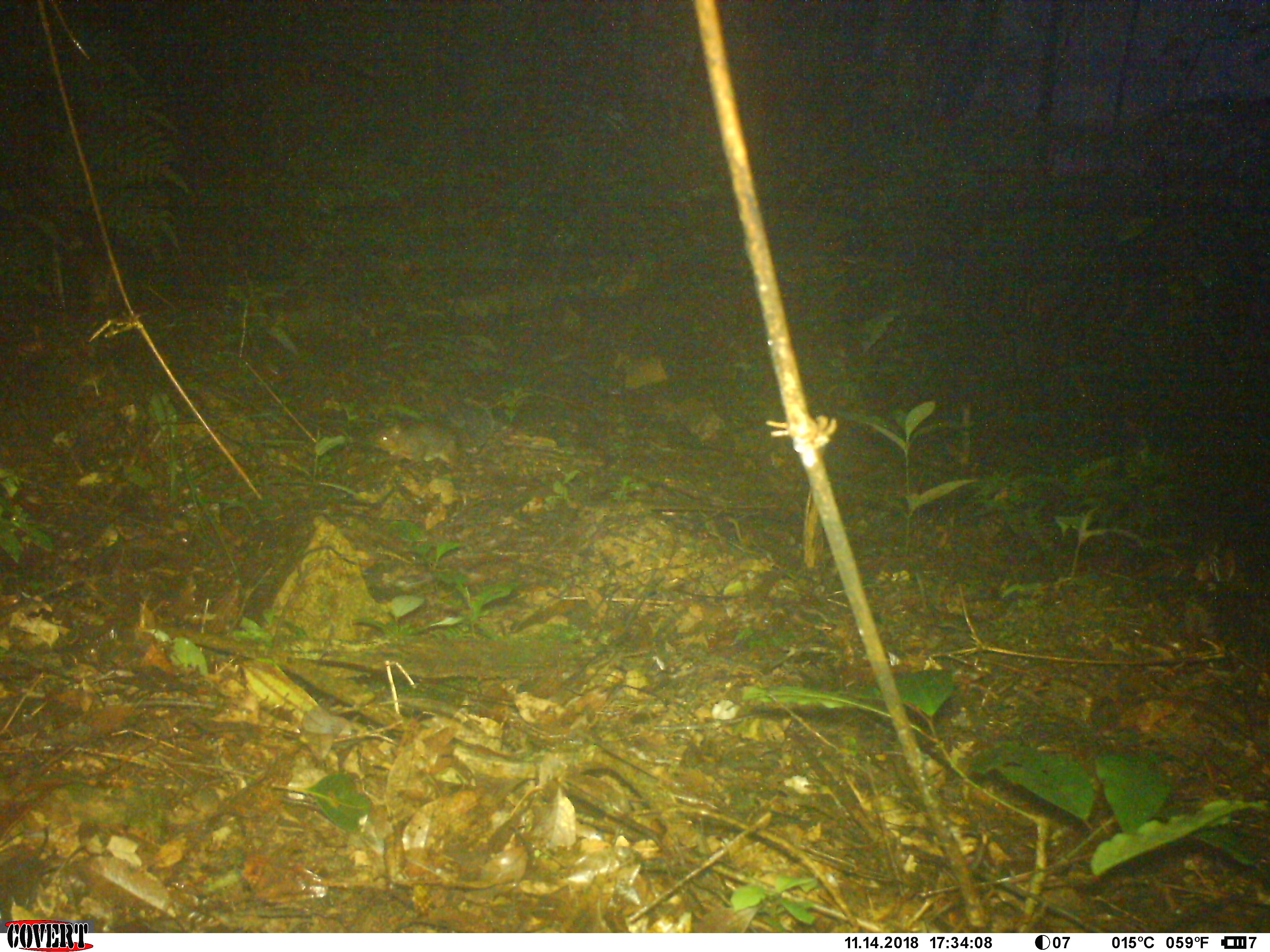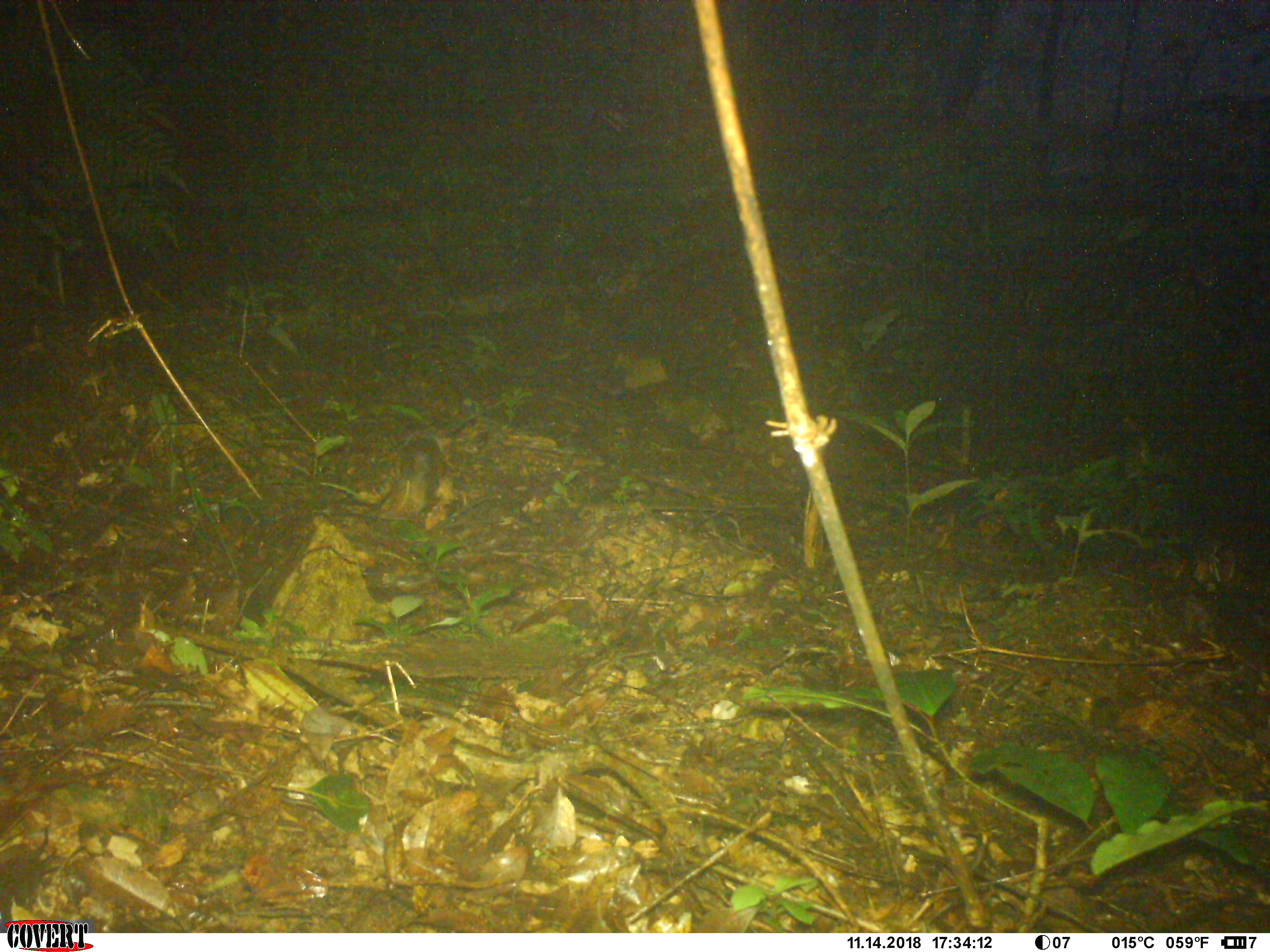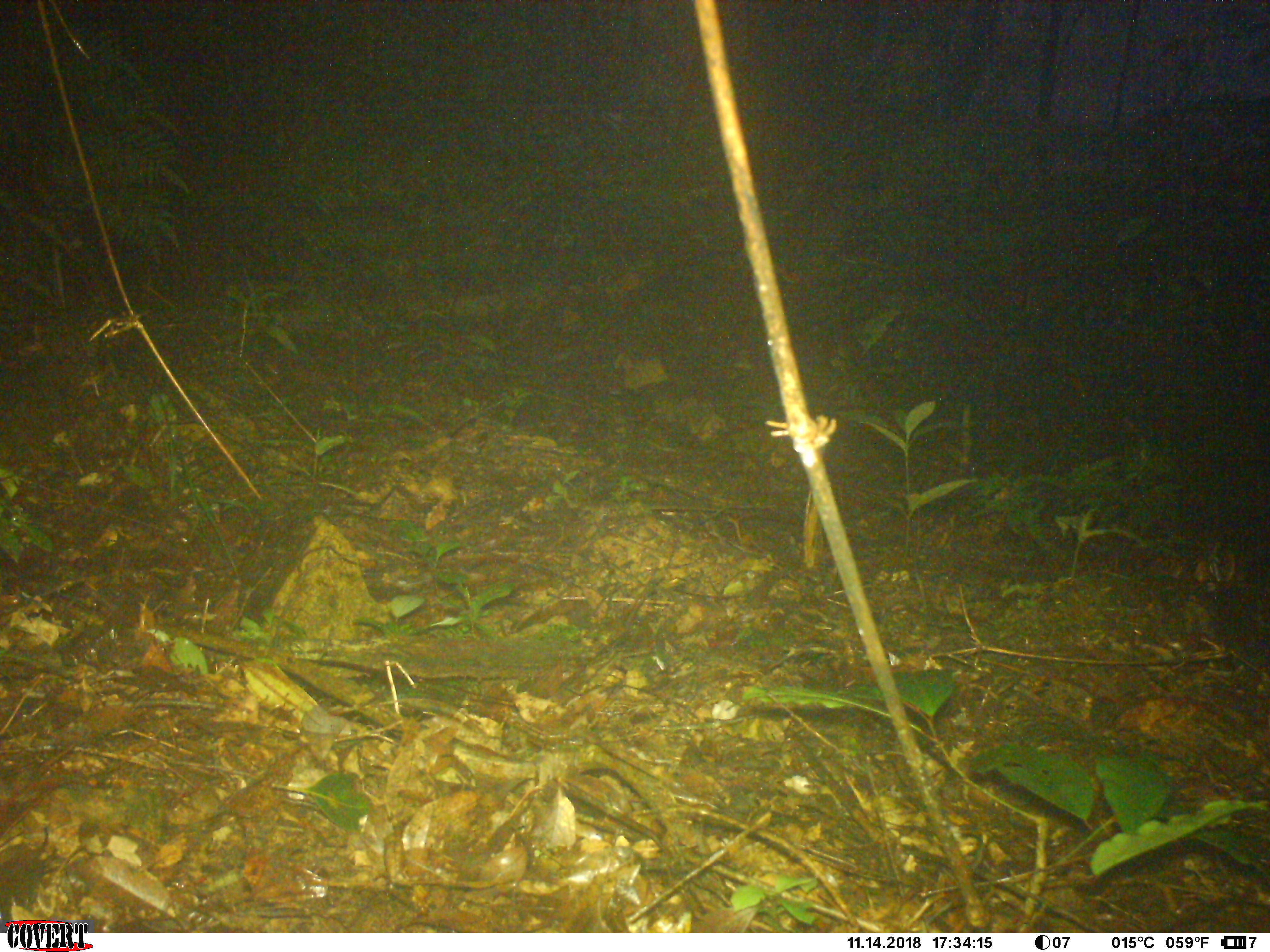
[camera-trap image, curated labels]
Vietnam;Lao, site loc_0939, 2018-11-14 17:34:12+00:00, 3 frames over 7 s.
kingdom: Animalia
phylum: Chordata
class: Mammalia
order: Rodentia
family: Sciuridae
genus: Dremomys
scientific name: Dremomys rufigenis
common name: red-cheeked squirrel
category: red cheeked squirrel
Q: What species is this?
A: Red cheeked squirrel (red-cheeked squirrel) (Dremomys rufigenis).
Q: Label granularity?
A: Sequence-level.